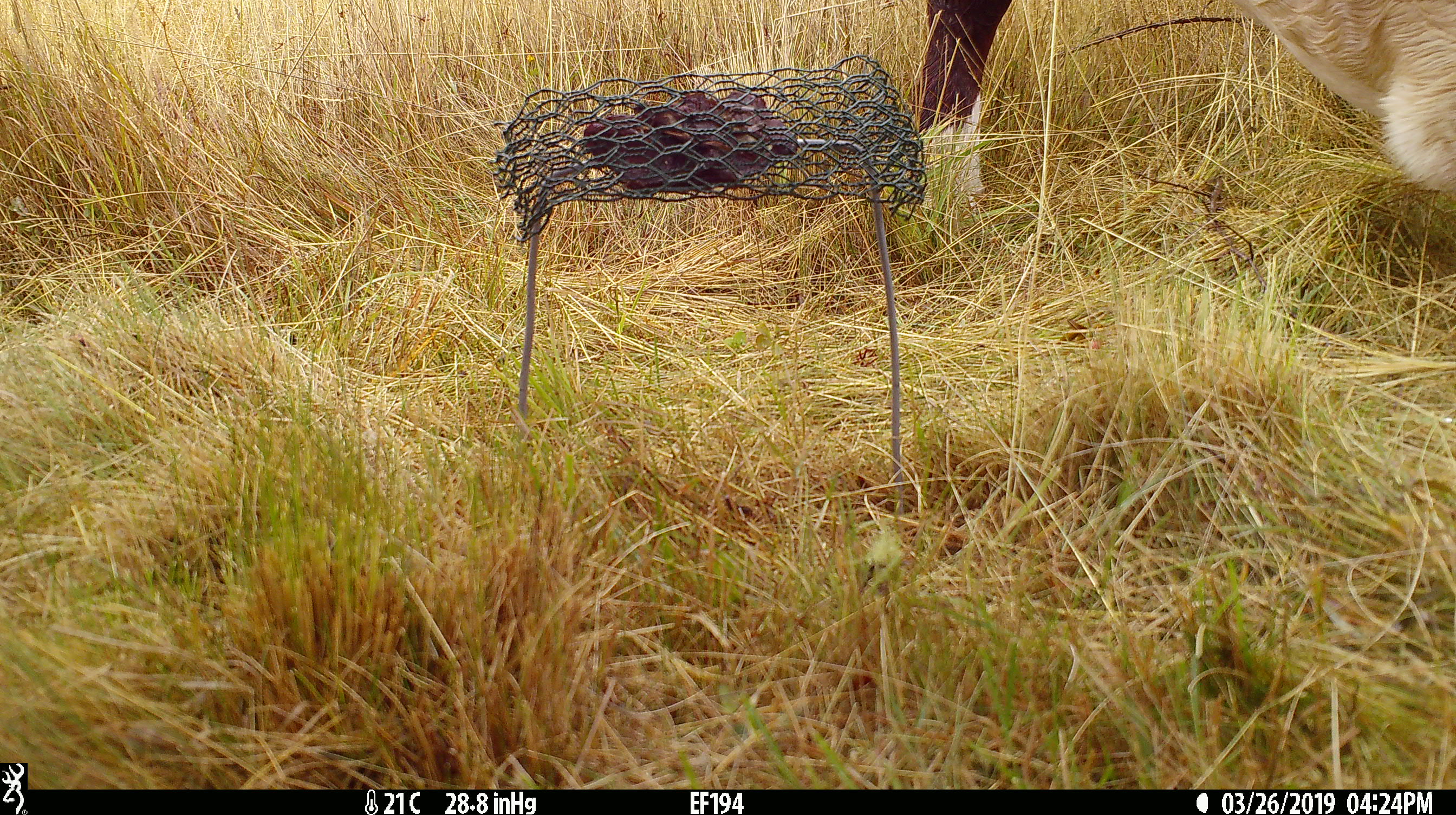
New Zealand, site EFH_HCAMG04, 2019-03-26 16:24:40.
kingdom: Animalia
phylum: Chordata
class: Mammalia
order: Artiodactyla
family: Bovidae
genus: Bos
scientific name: Bos taurus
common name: domestic cow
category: cow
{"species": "cow (domestic cow) (Bos taurus)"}